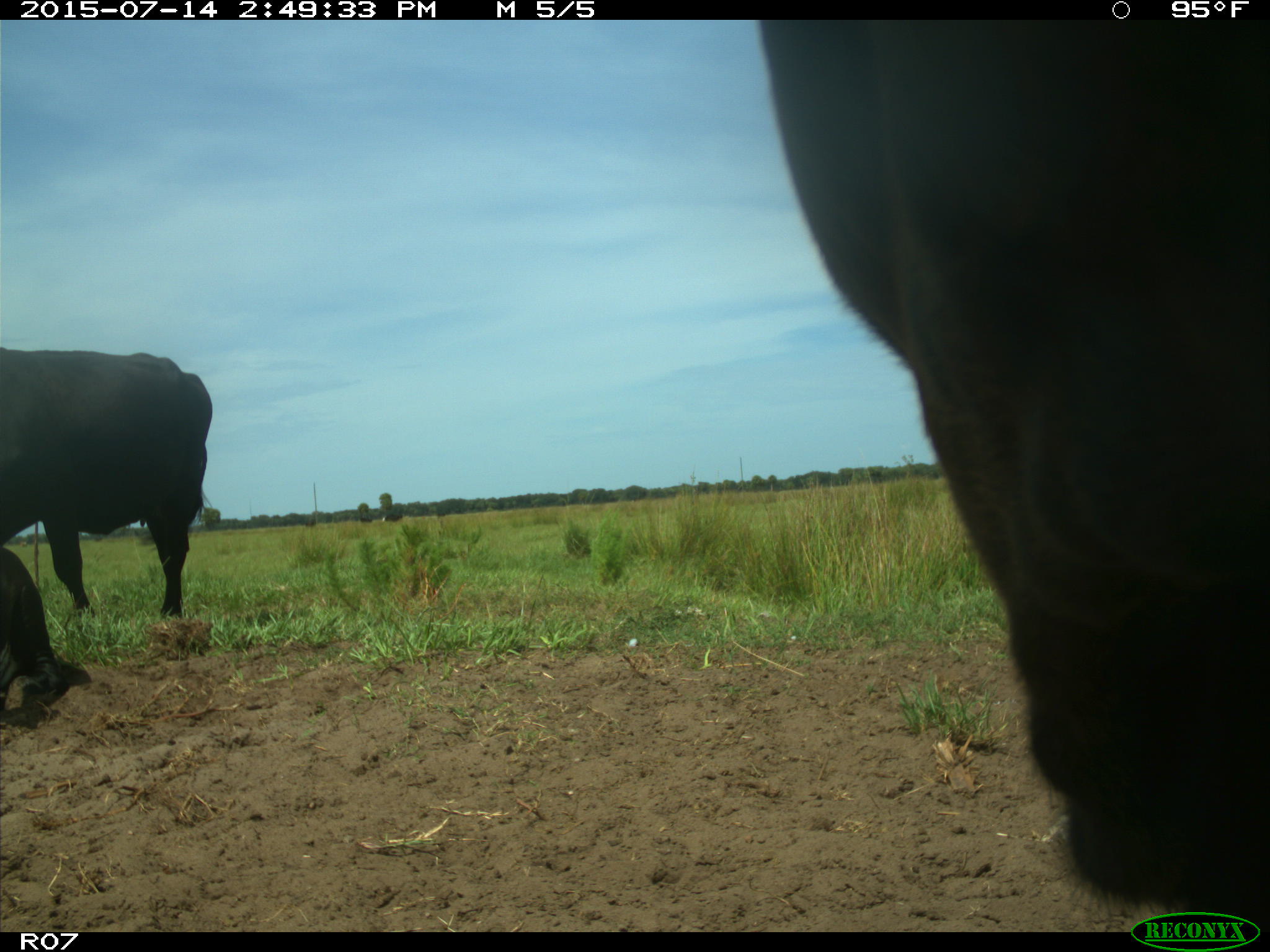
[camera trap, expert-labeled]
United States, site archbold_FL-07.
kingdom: Animalia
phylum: Chordata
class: Mammalia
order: Artiodactyla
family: Bovidae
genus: Bos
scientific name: Bos taurus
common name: domestic cow